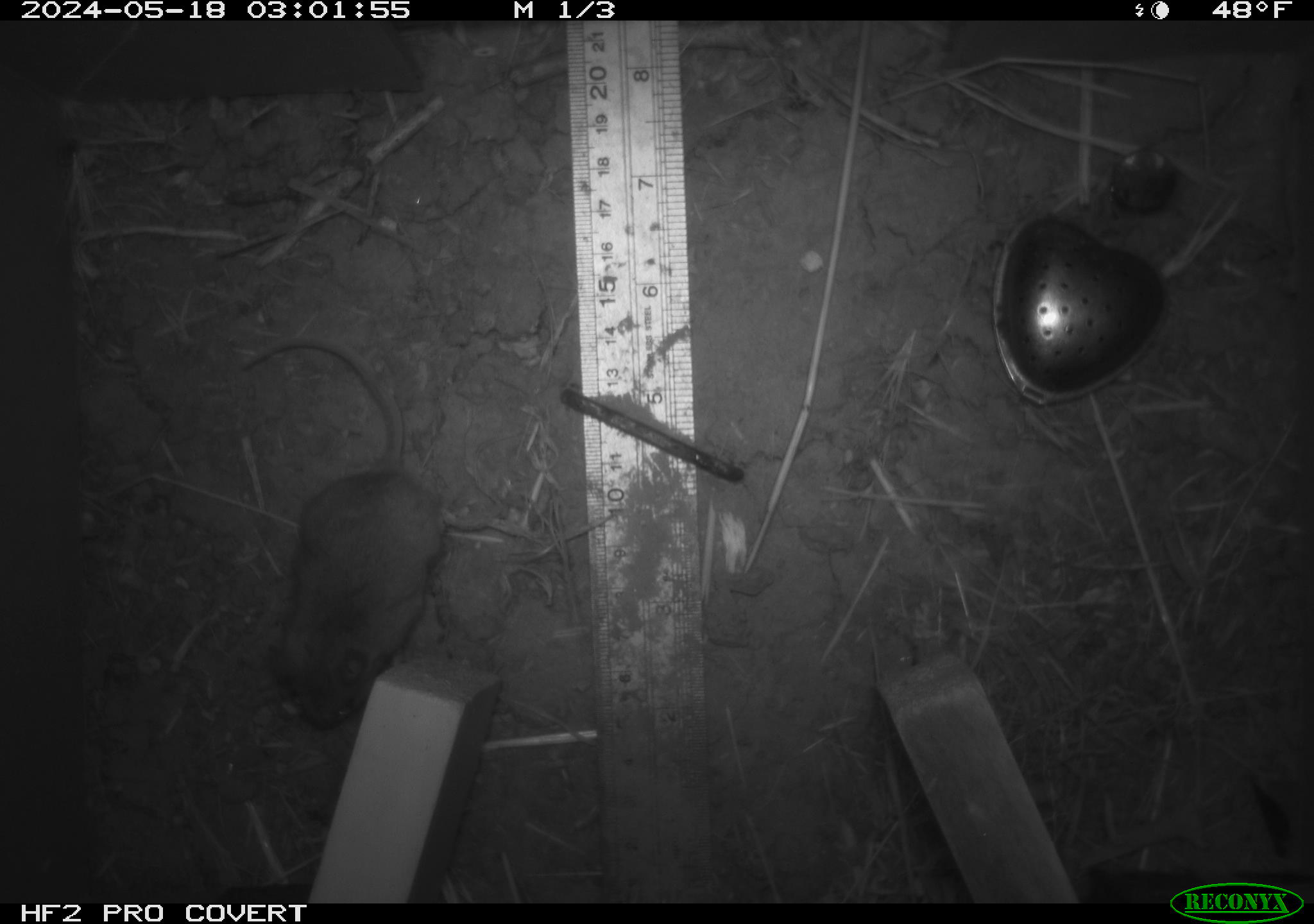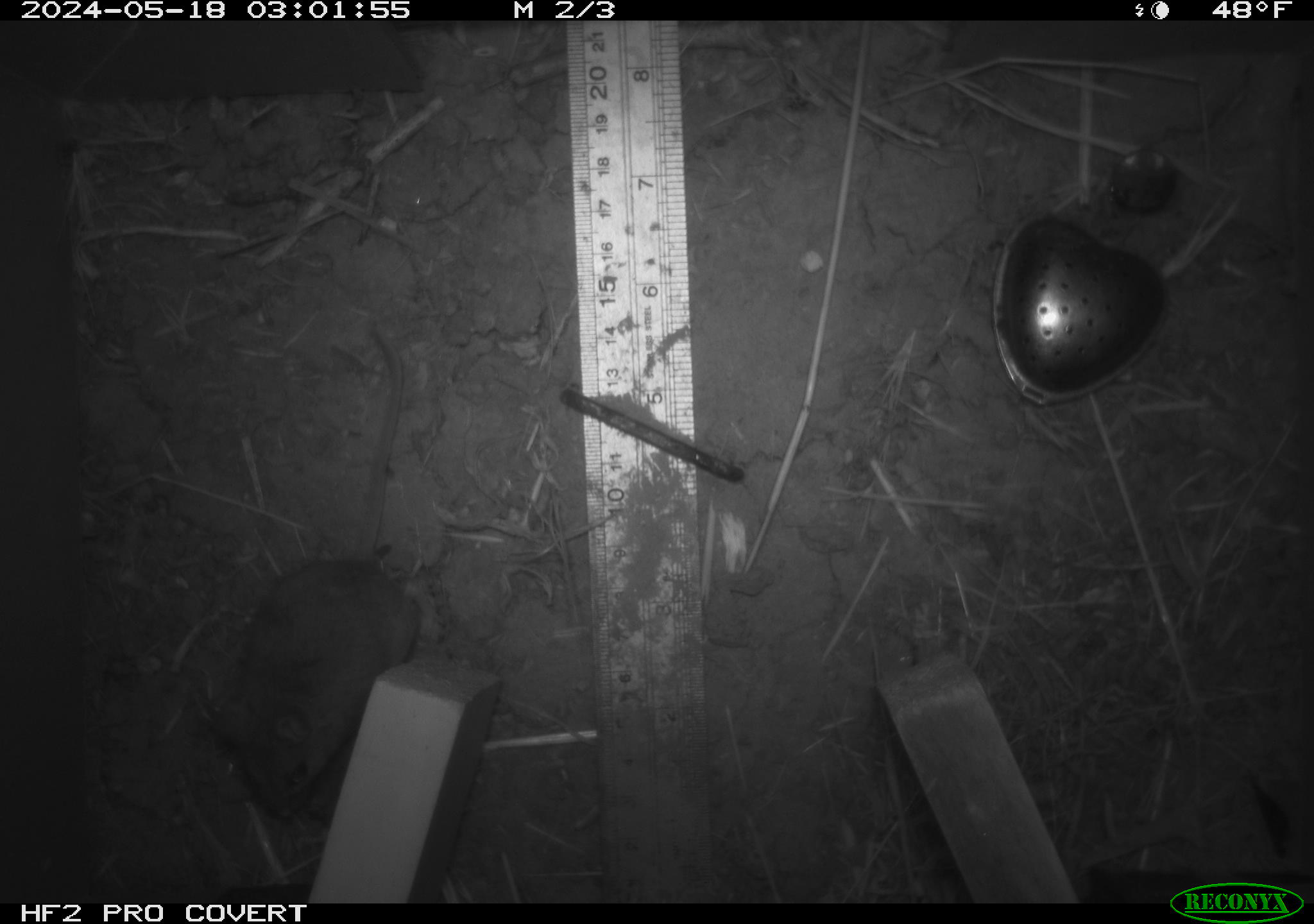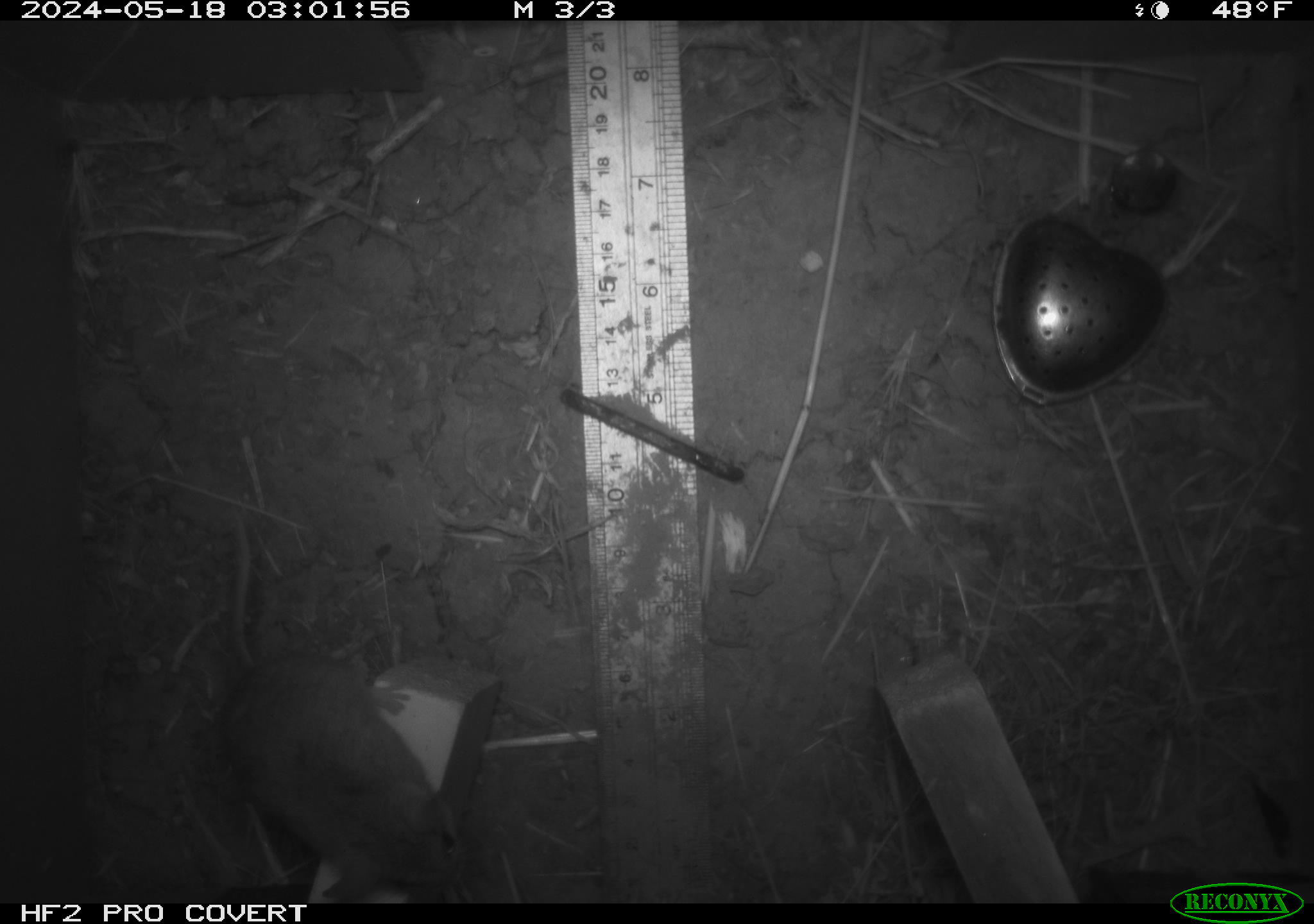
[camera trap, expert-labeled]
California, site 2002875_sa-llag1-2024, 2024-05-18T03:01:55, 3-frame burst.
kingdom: Animalia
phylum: Chordata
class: Mammalia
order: Rodentia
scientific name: Rodentia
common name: mouse species